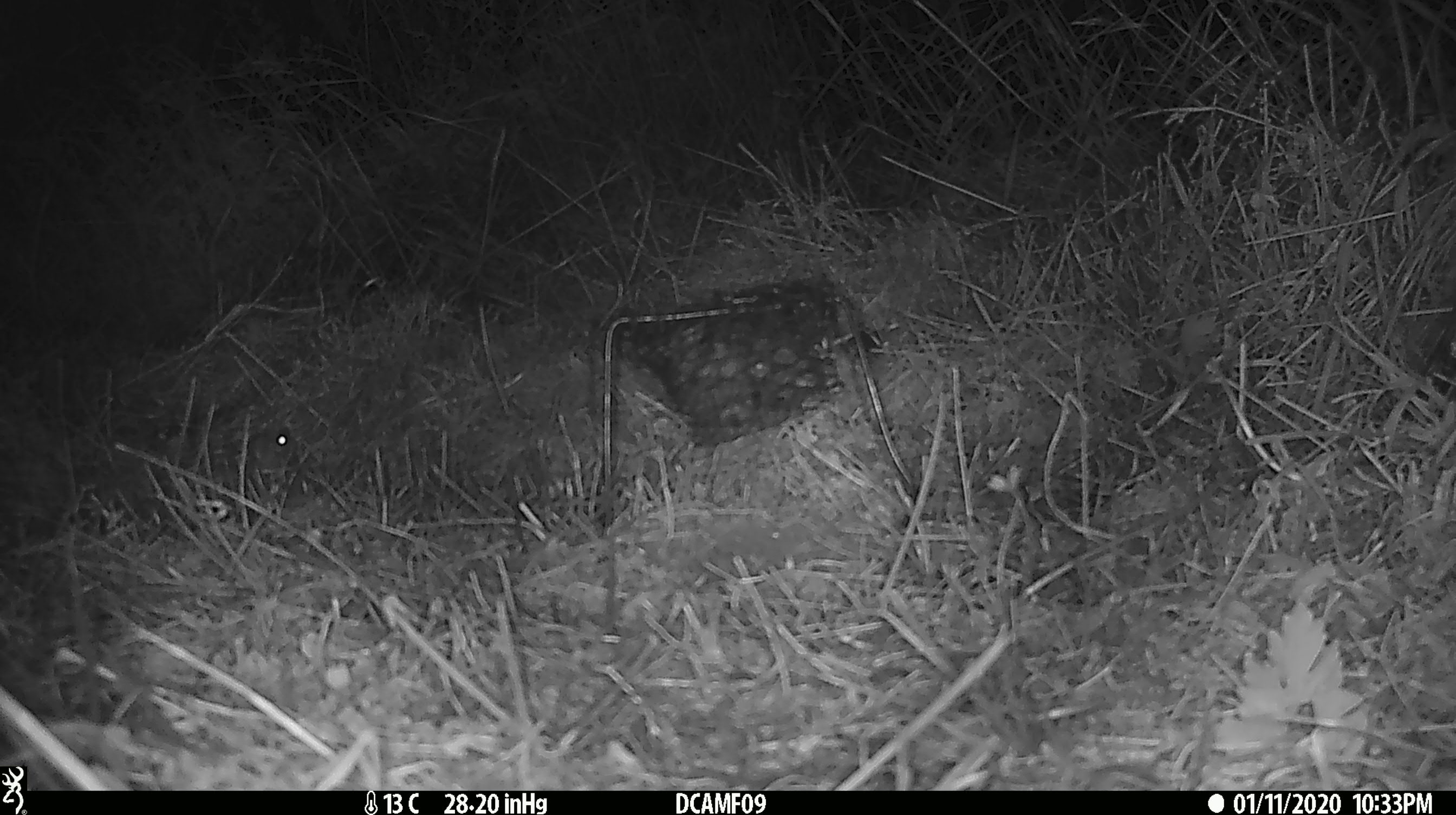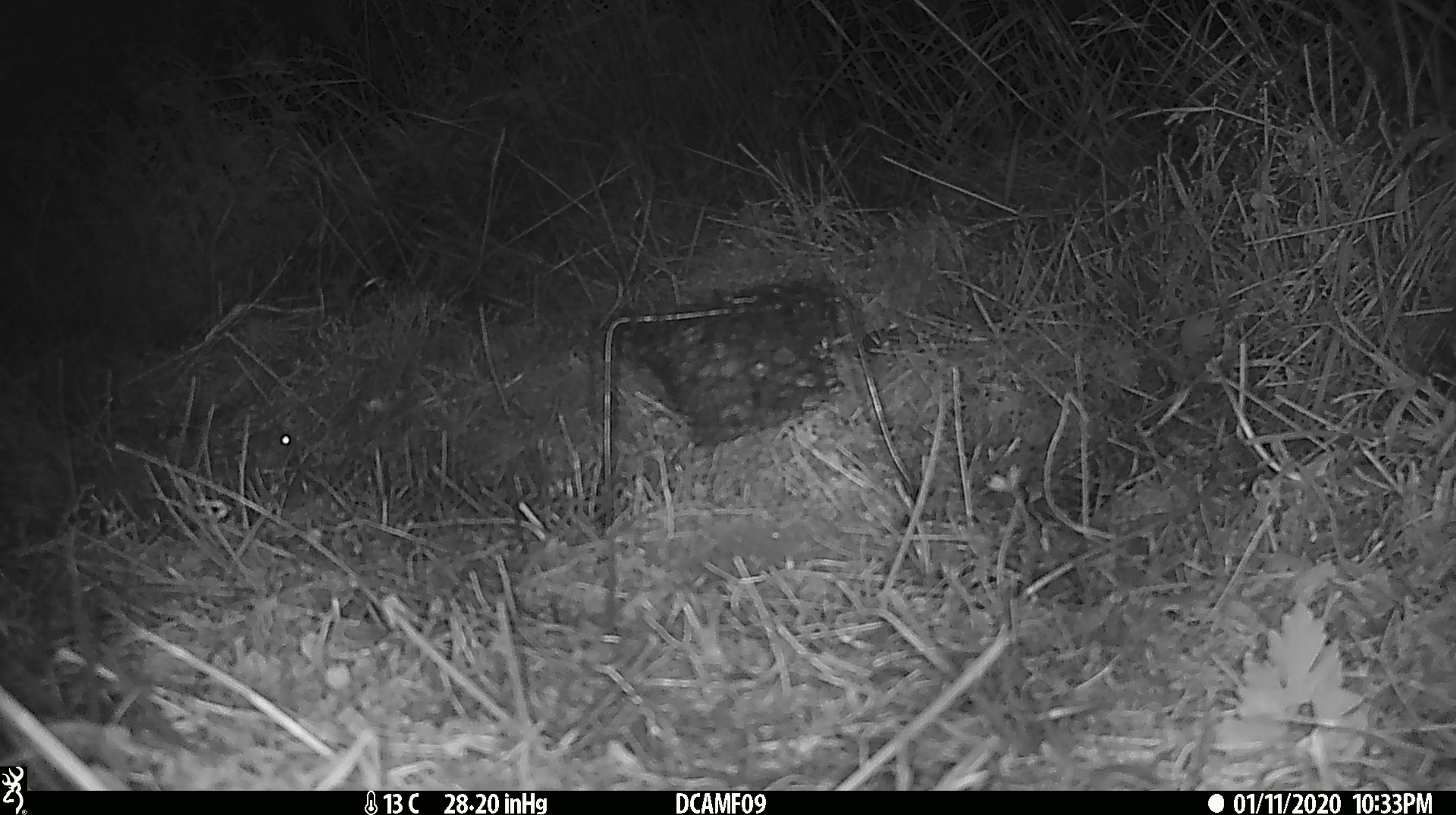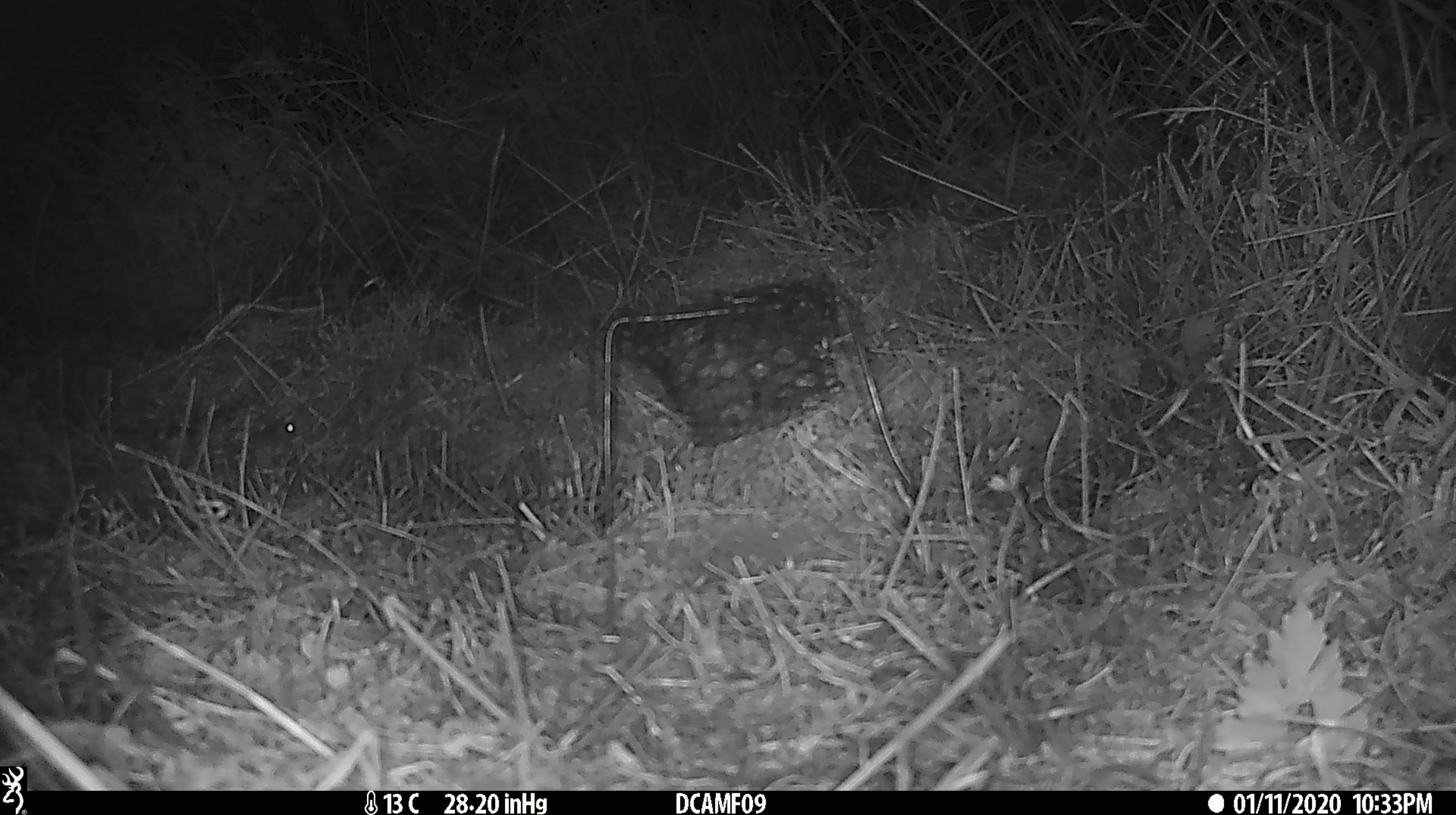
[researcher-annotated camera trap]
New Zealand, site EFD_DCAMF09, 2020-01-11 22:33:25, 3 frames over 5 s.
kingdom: Animalia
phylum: Chordata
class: Mammalia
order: Rodentia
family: Muridae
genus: Mus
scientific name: Mus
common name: mouse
Mouse (Mus).